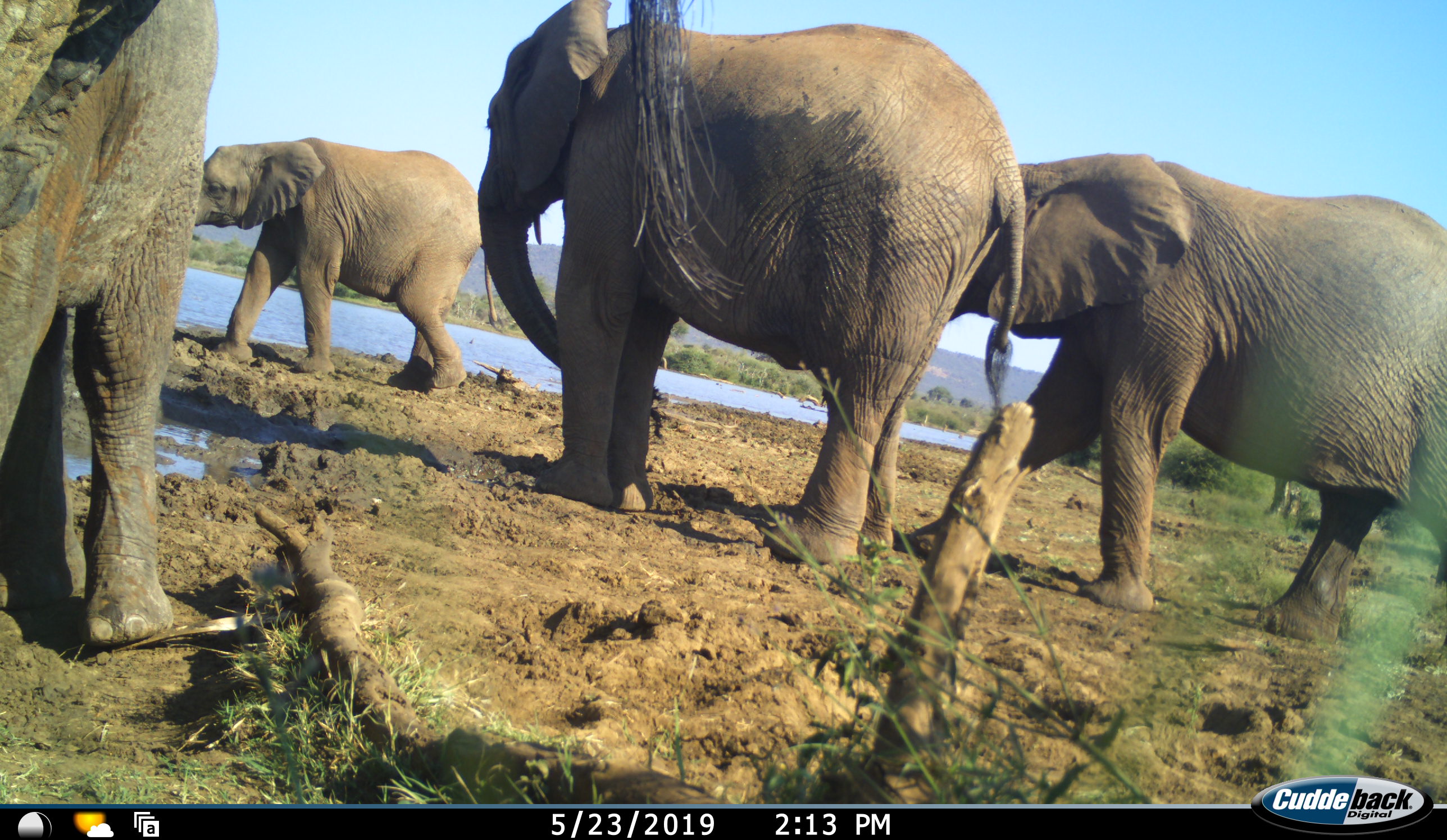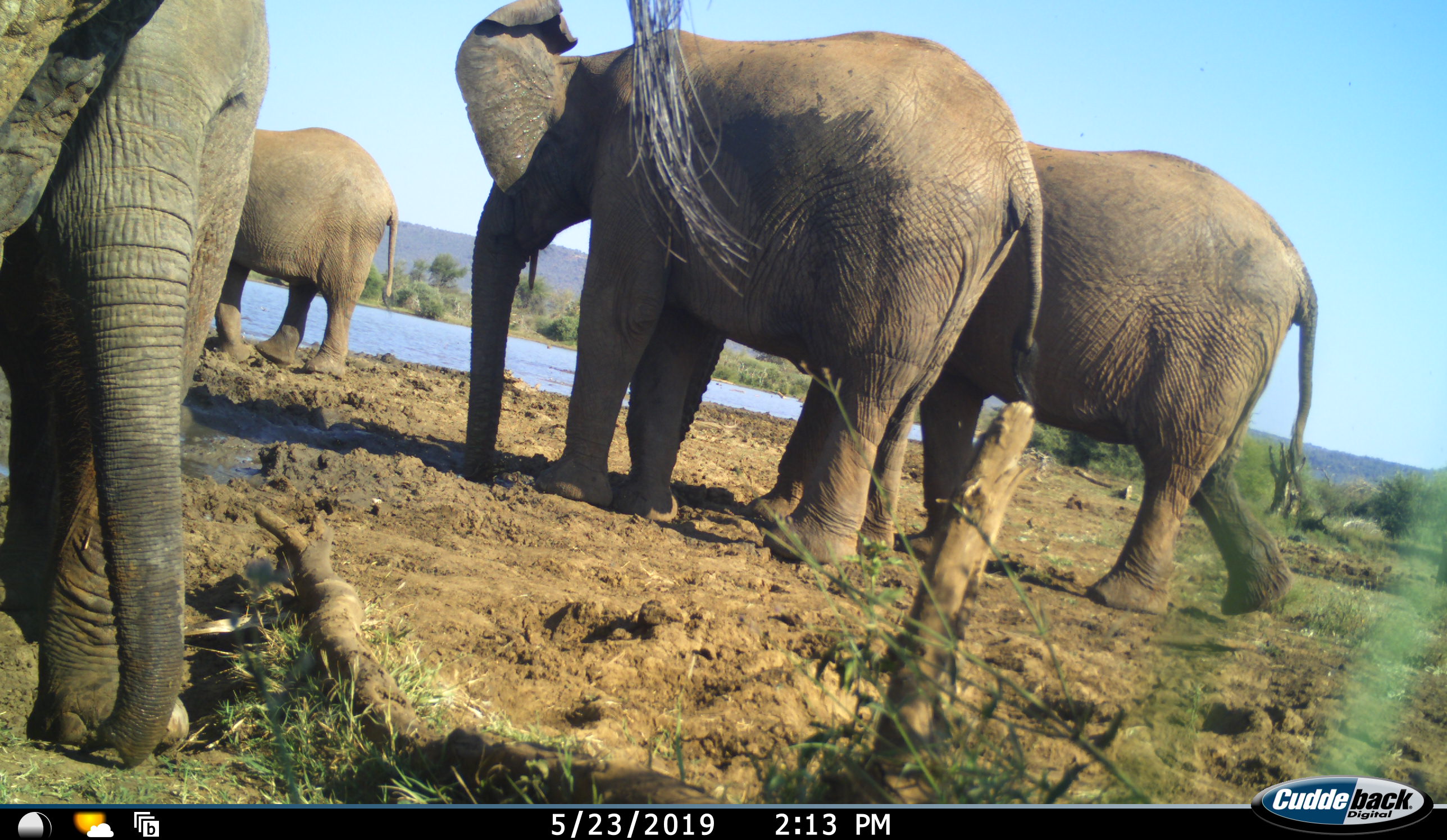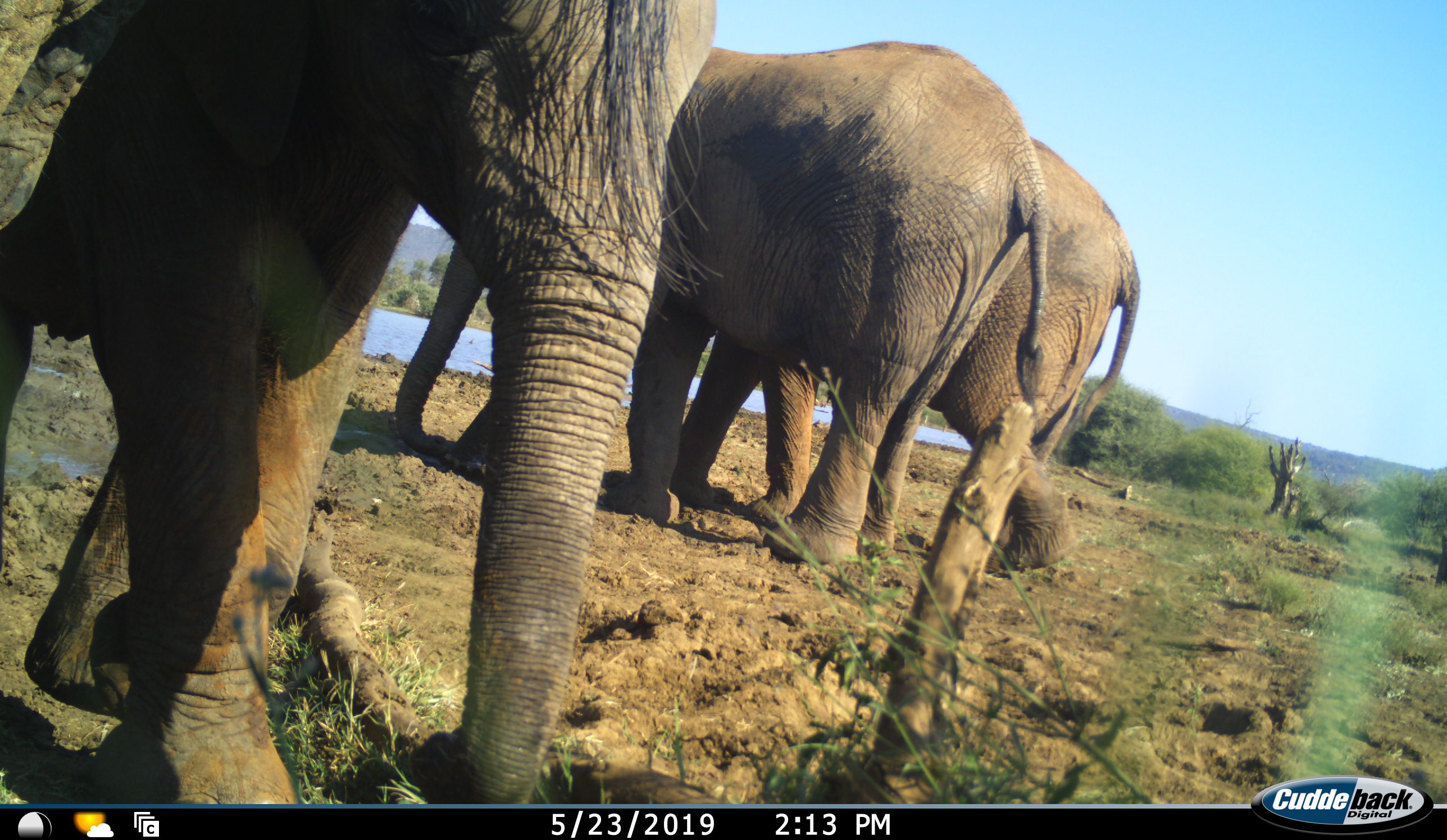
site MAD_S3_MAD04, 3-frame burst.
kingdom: Animalia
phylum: Chordata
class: Mammalia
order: Proboscidea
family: Elephantidae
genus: Loxodonta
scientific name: Loxodonta africana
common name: african bush elephant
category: elephant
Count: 4.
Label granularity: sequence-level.